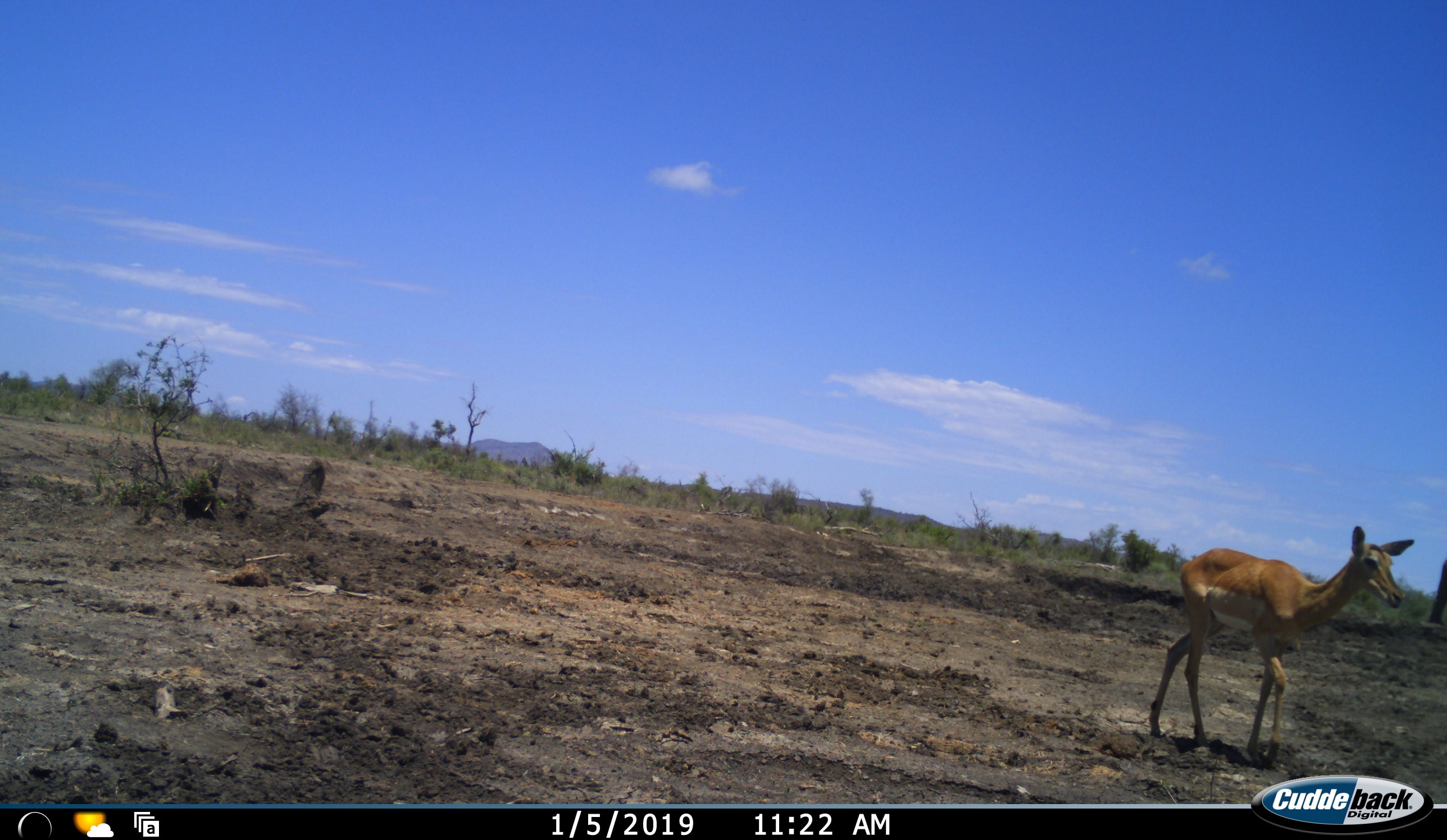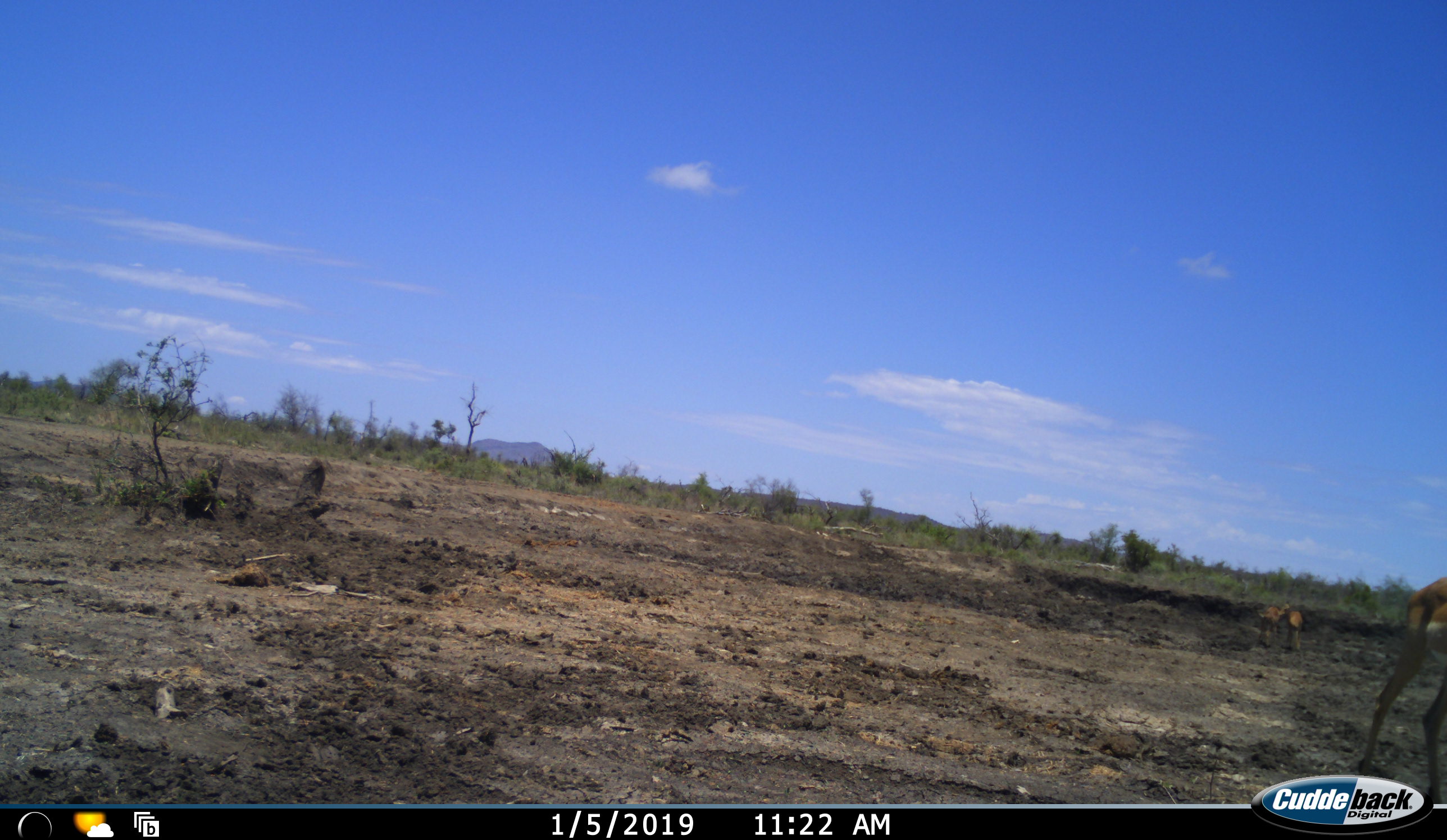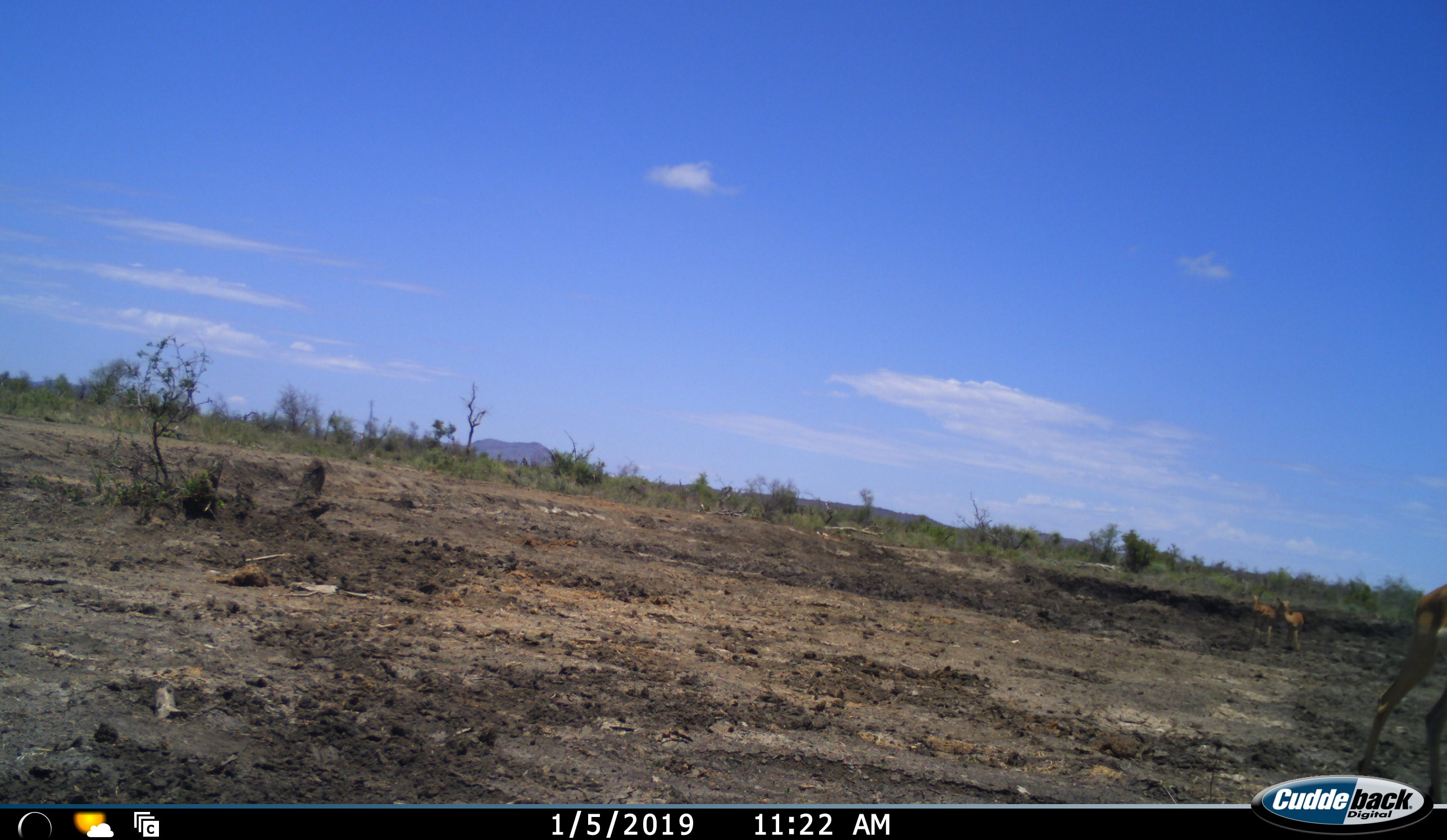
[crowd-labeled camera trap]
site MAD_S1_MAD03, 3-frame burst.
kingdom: Animalia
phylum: Chordata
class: Mammalia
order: Artiodactyla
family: Bovidae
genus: Aepyceros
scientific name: Aepyceros melampus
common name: impala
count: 3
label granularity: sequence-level